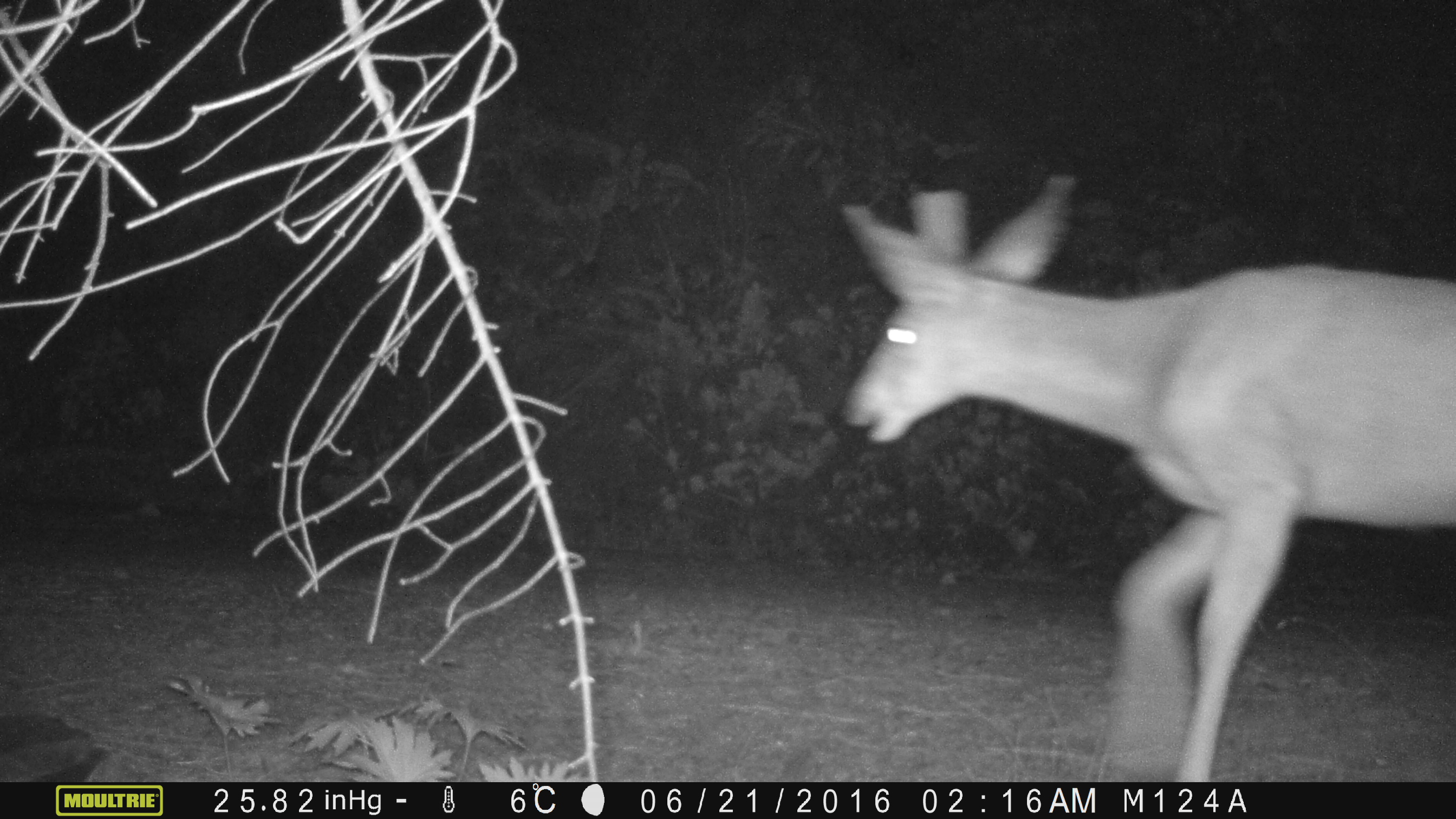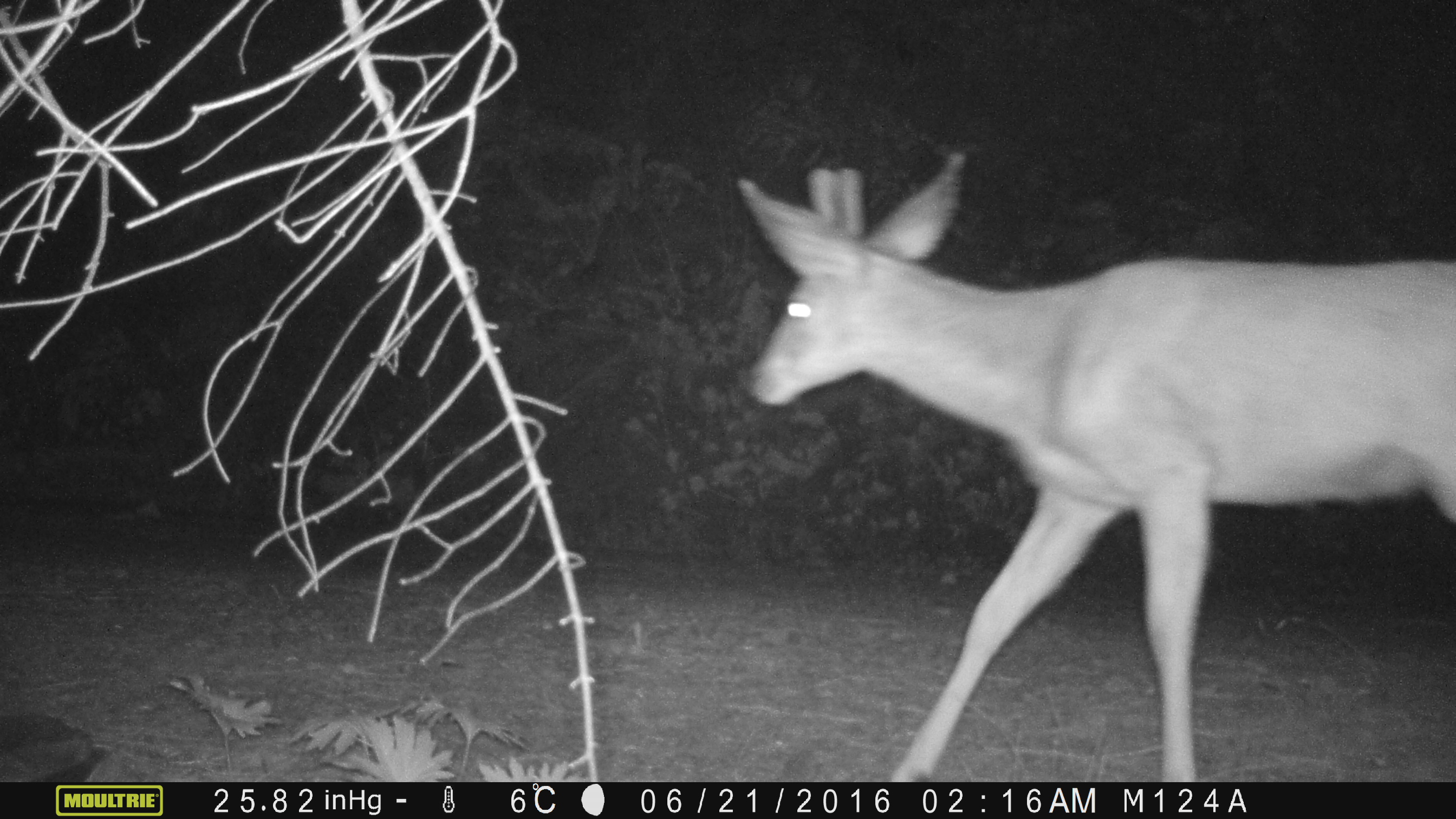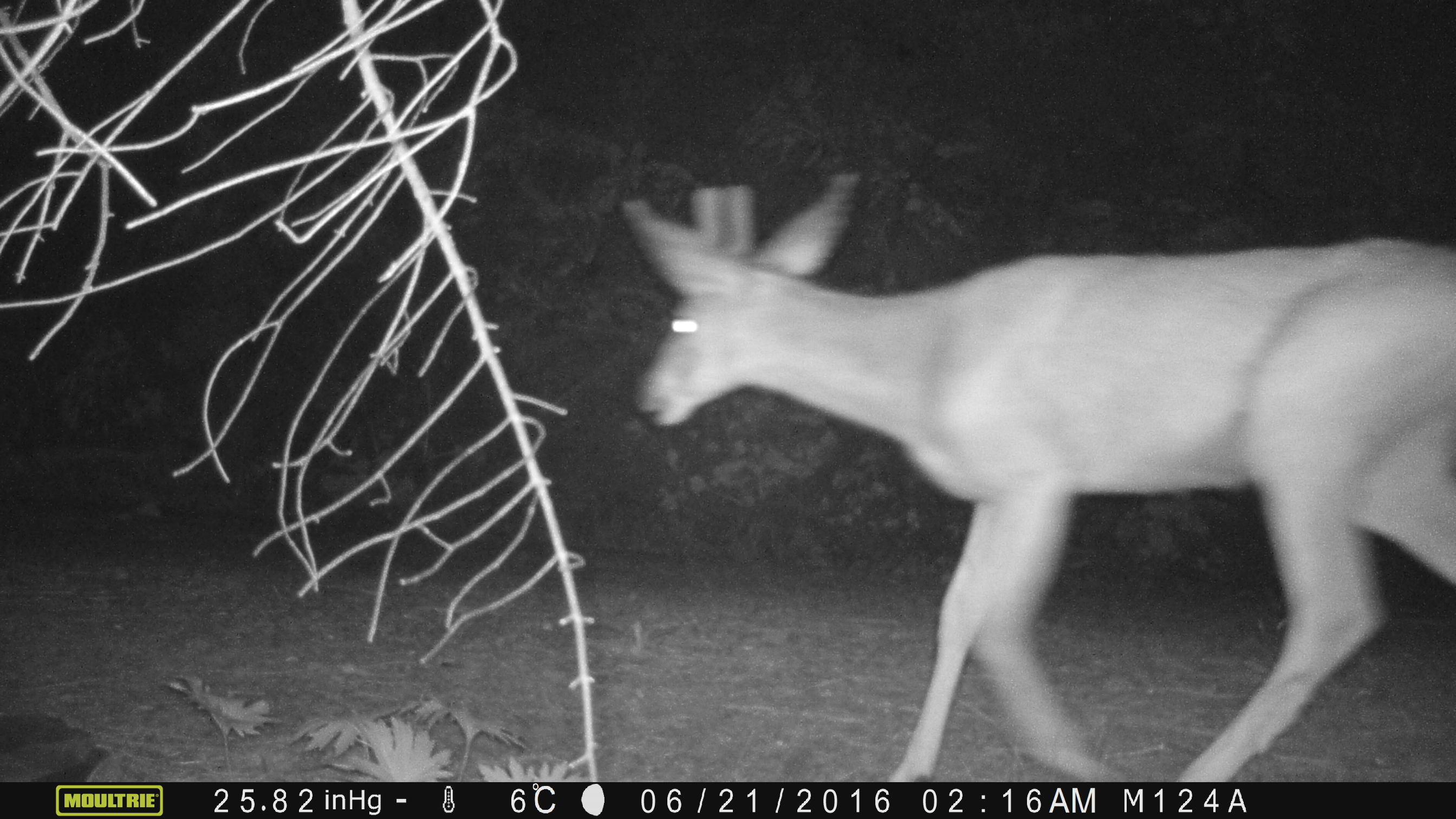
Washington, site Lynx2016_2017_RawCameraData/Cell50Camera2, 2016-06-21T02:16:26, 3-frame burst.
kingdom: Animalia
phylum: Chordata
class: Mammalia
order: Artiodactyla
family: Cervidae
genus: Odocoileus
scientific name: Odocoileus hemionus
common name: mule deer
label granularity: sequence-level